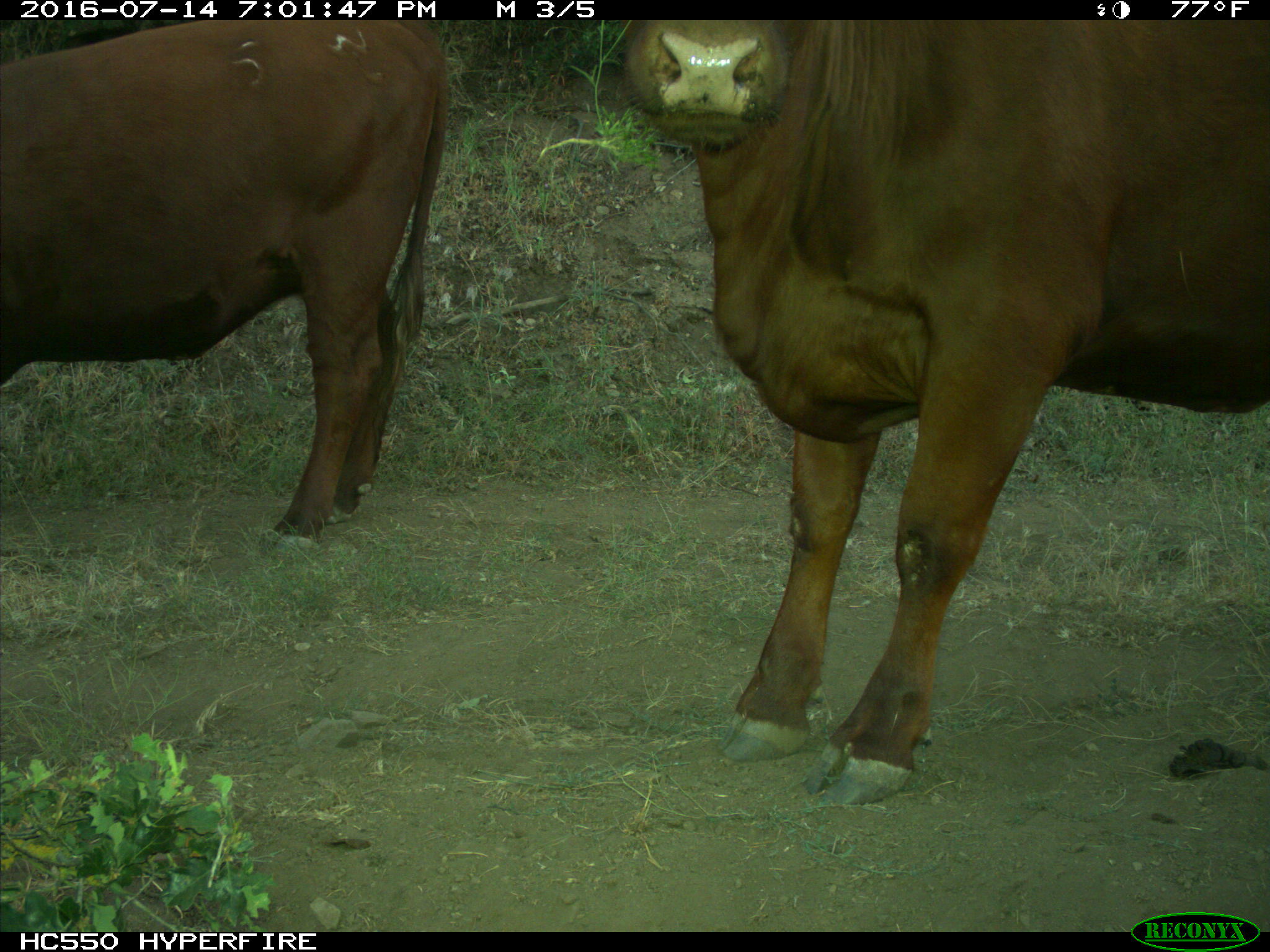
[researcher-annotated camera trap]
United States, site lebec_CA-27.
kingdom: Animalia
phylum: Chordata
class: Mammalia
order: Artiodactyla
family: Bovidae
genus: Bos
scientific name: Bos taurus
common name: domestic cow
Bos taurus (domestic cow).